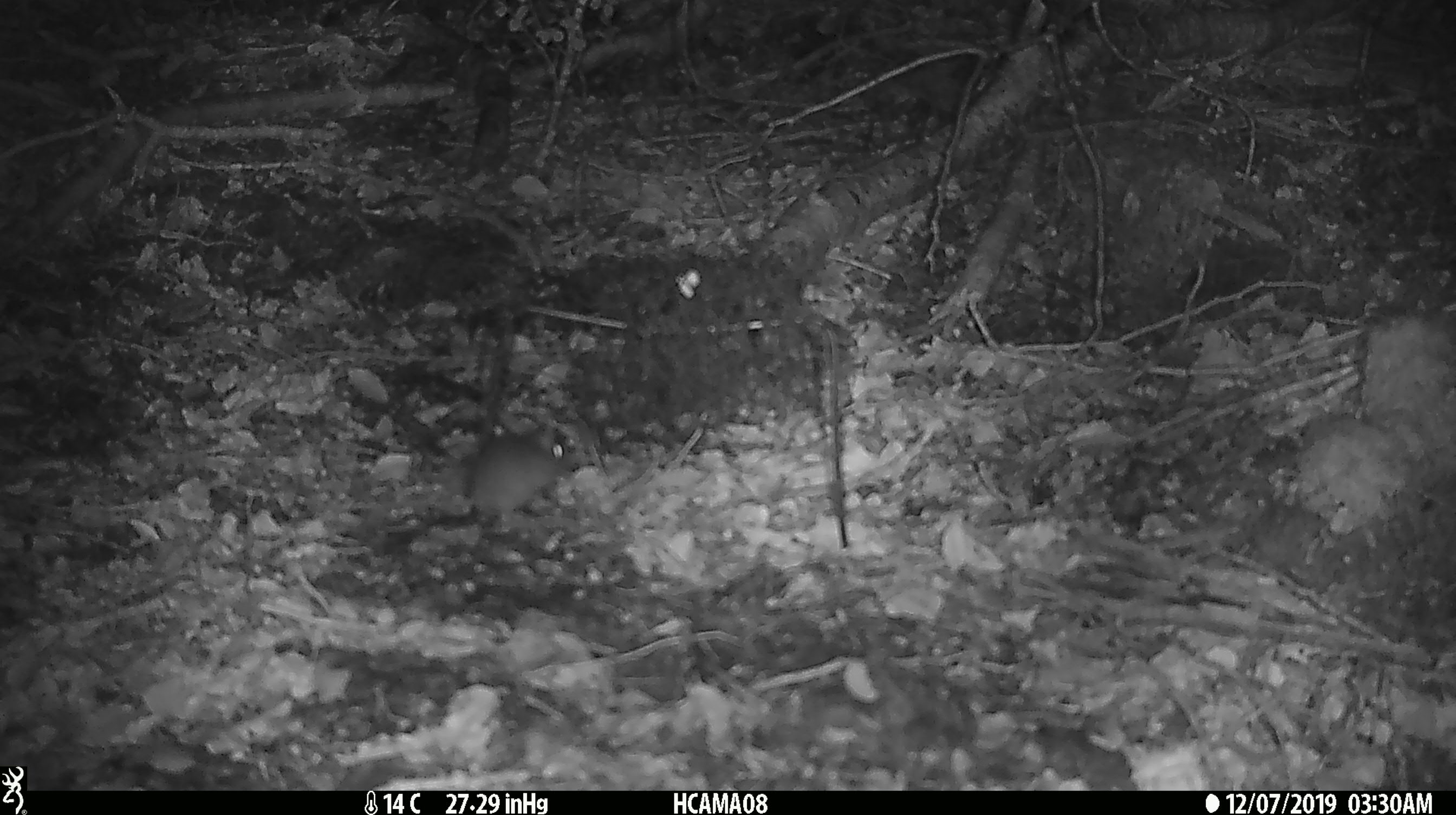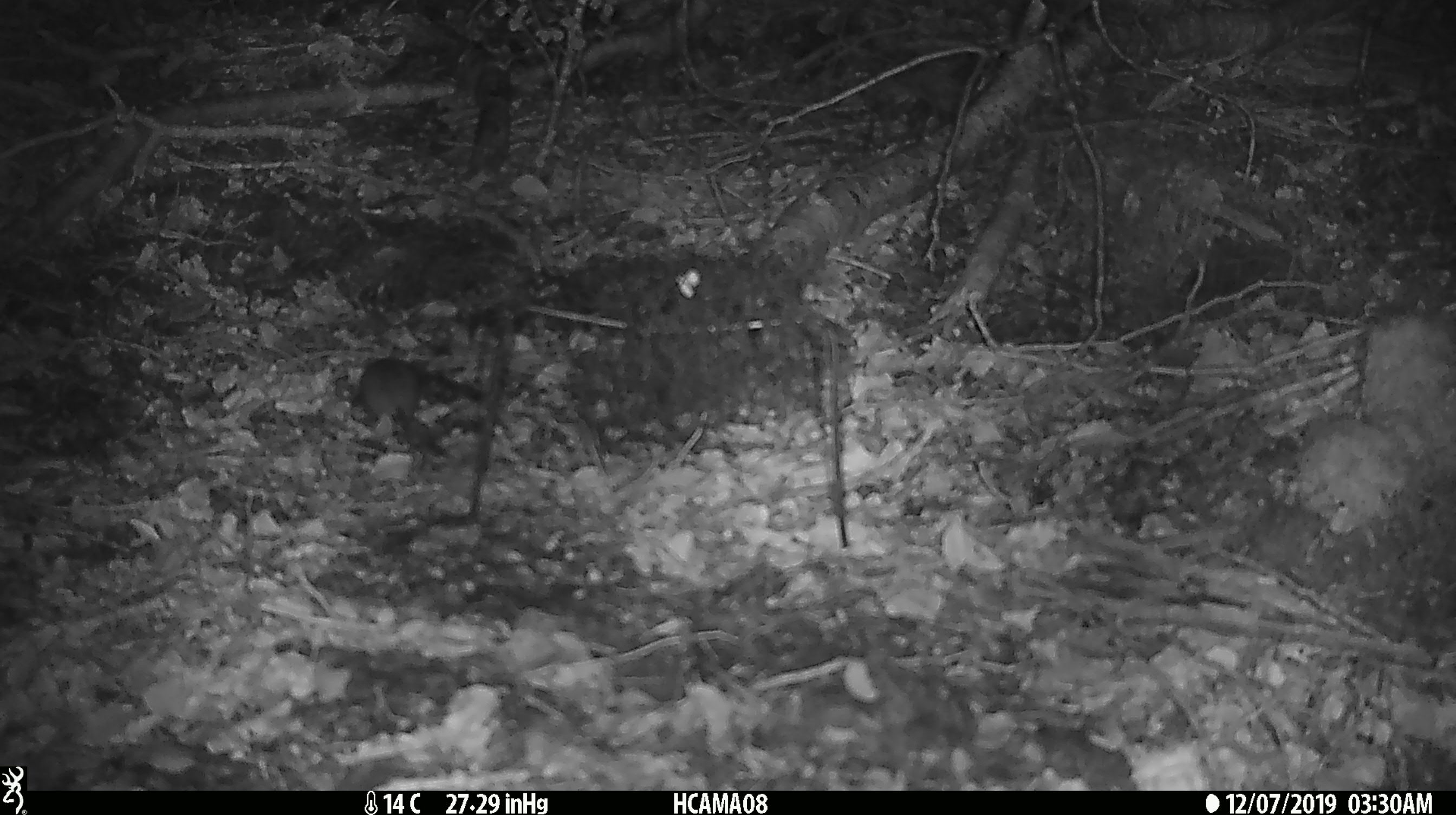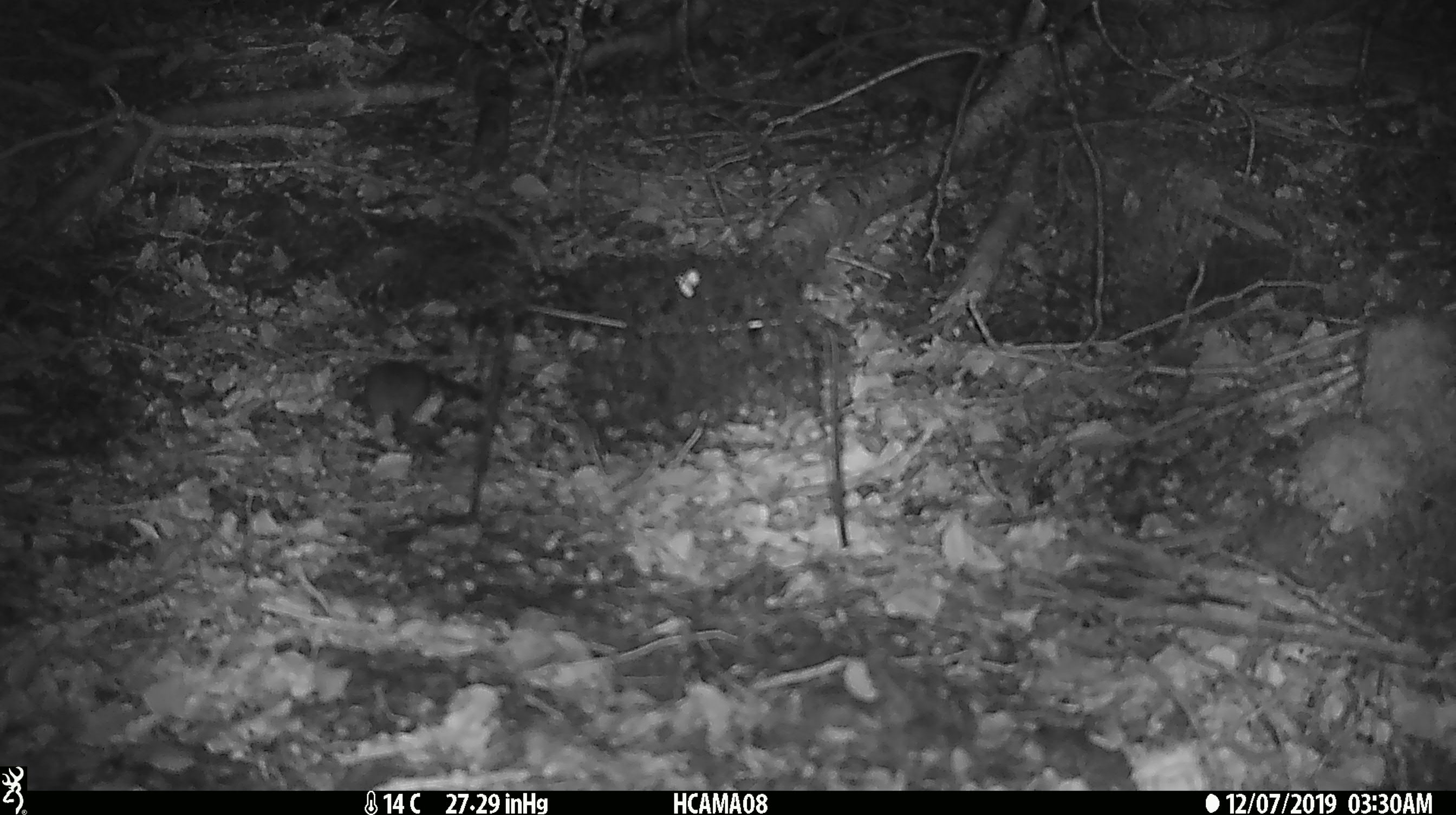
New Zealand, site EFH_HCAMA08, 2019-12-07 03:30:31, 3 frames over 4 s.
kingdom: Animalia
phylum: Chordata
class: Mammalia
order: Rodentia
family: Muridae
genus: Mus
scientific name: Mus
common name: mouse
Mouse (Mus).